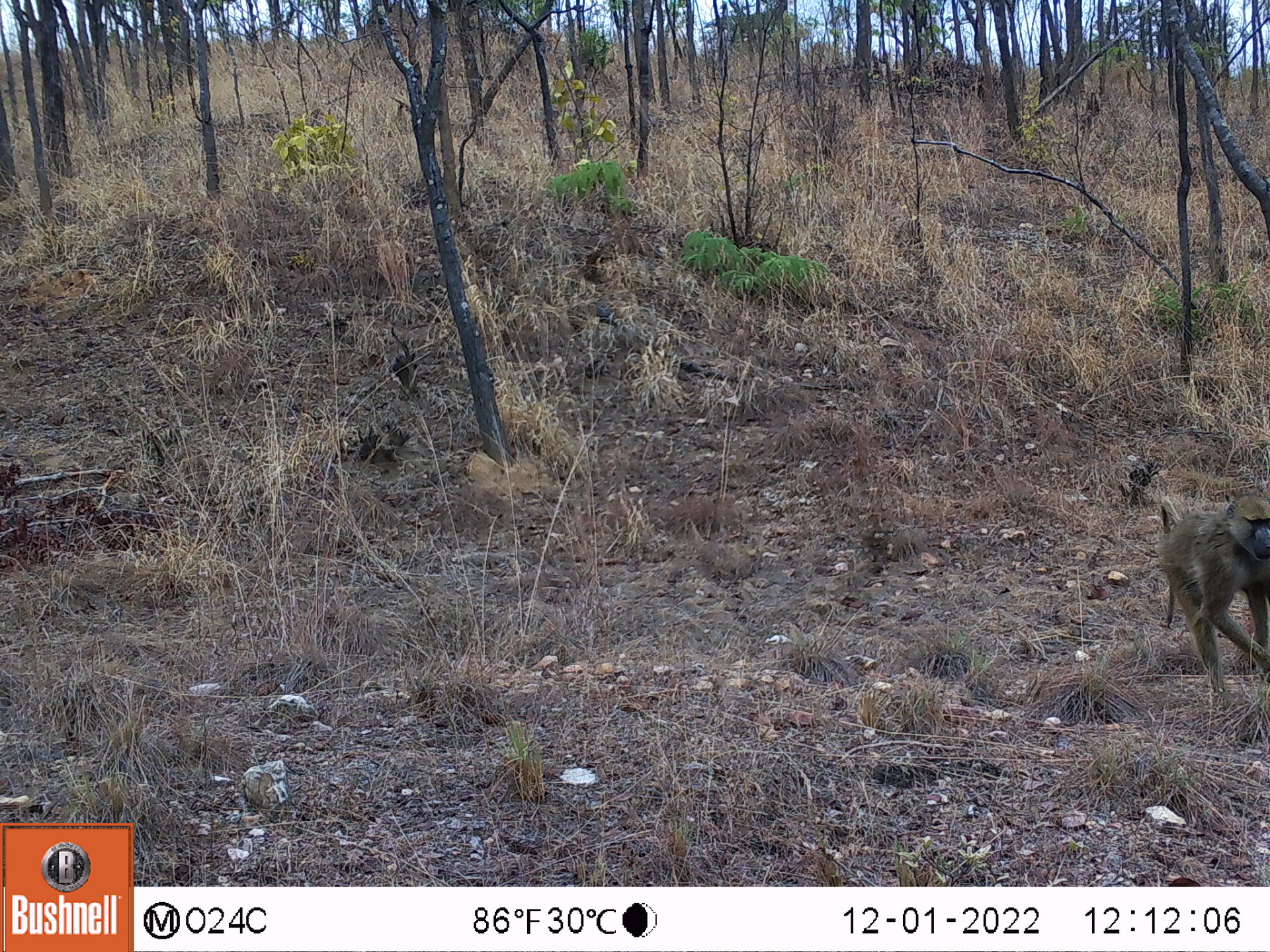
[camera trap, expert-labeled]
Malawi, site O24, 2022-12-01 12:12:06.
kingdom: Animalia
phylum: Chordata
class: Mammalia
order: Primates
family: Cercopithecidae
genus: Papio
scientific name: Papio cynocephalus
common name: yellow baboon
Yellow baboon (Papio cynocephalus), count 1.